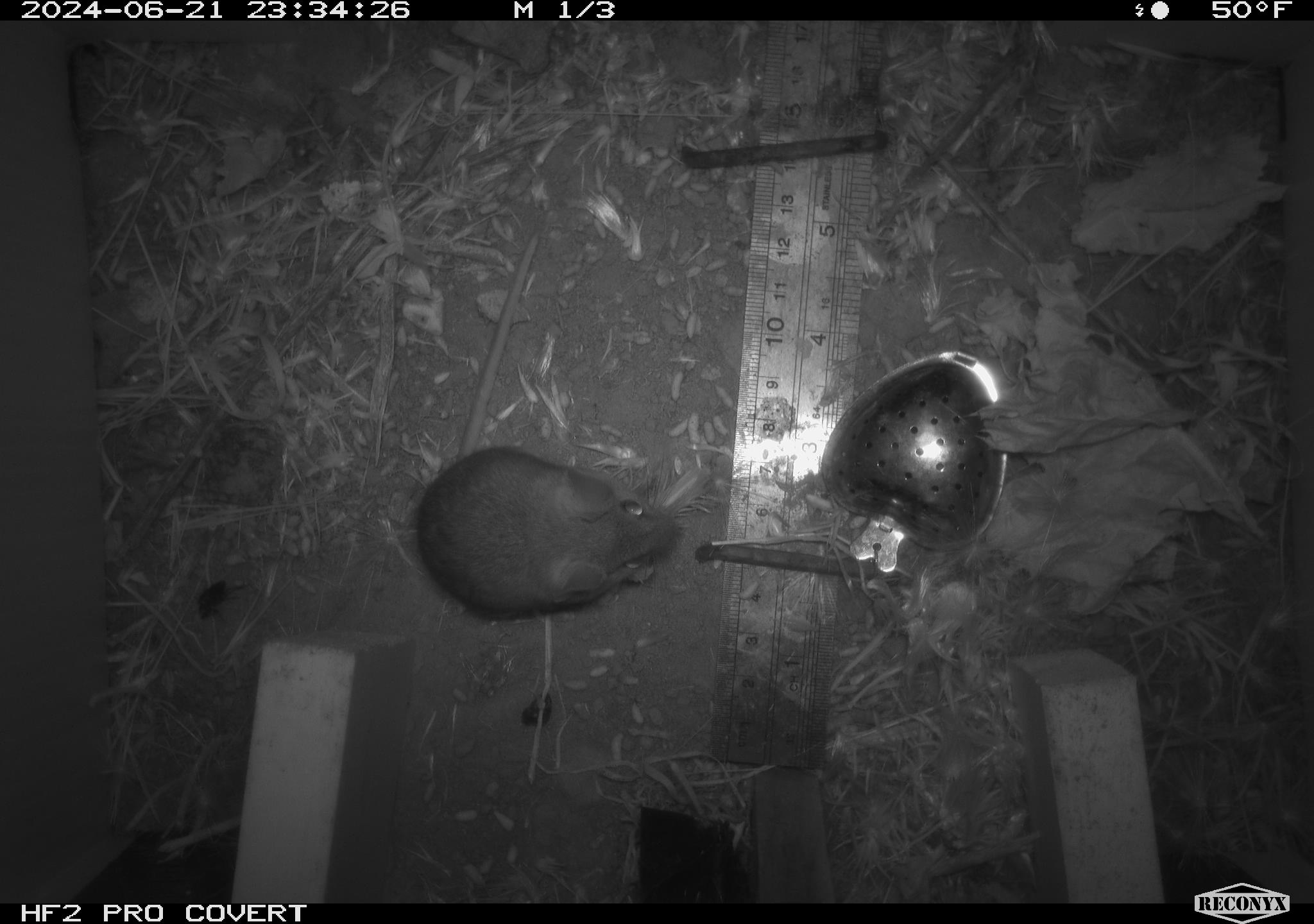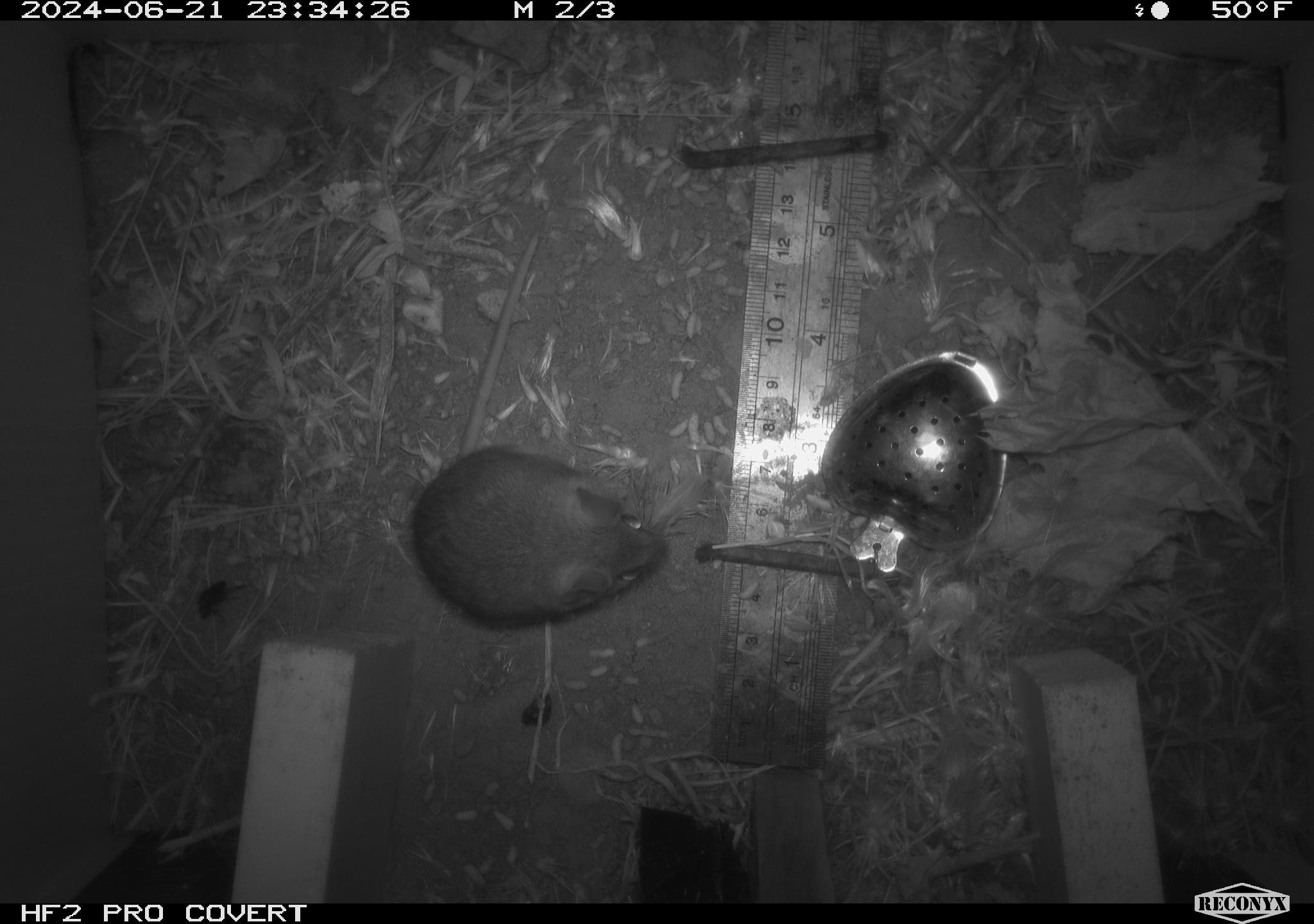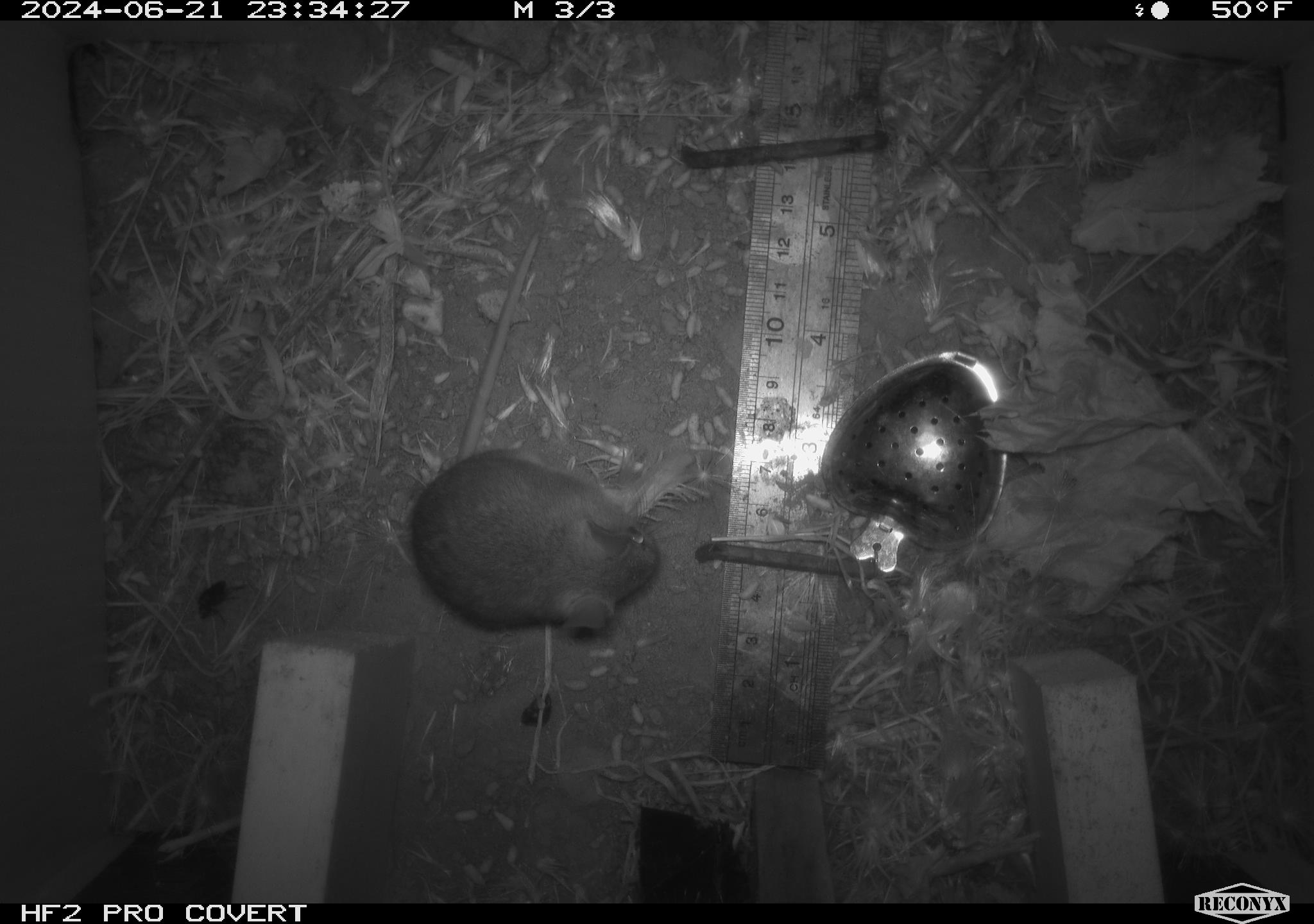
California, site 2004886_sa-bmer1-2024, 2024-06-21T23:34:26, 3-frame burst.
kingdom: Animalia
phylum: Chordata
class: Mammalia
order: Rodentia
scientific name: Rodentia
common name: mouse species